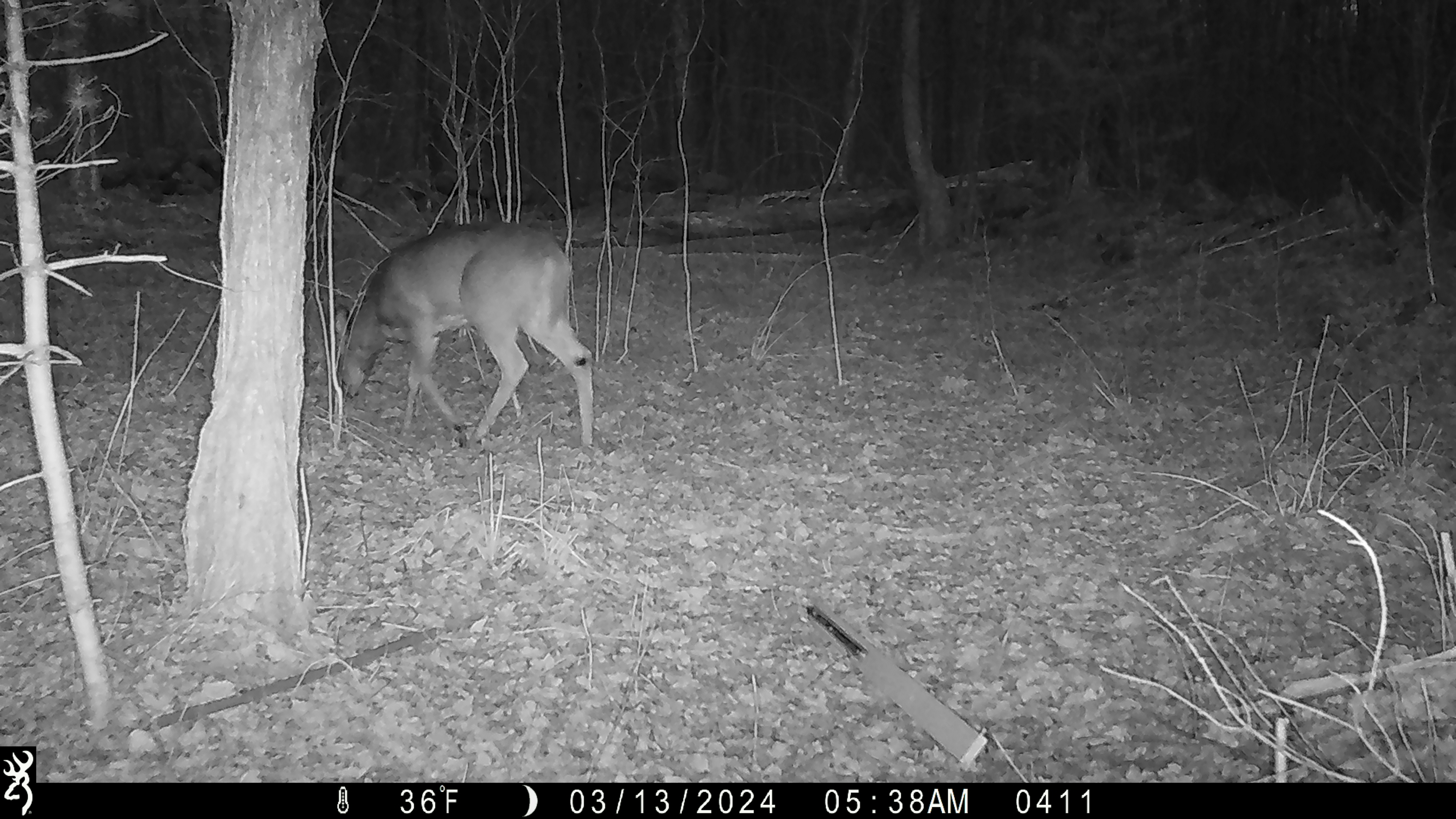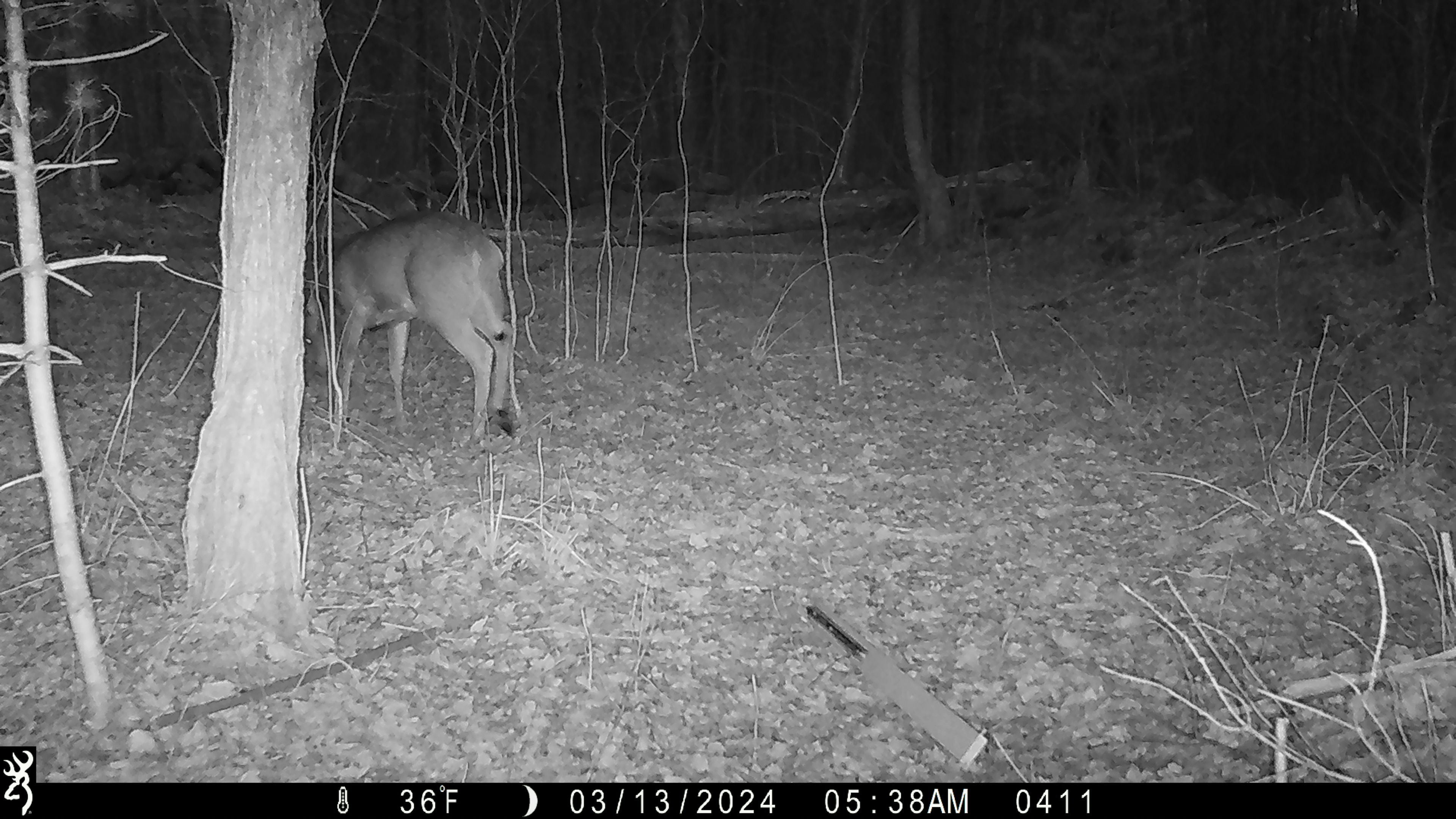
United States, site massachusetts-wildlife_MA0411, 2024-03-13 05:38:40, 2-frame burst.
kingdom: Animalia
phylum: Chordata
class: Mammalia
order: Artiodactyla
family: Cervidae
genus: Odocoileus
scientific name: Odocoileus virginianus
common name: white-tailed deer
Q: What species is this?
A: White-tailed deer (Odocoileus virginianus).